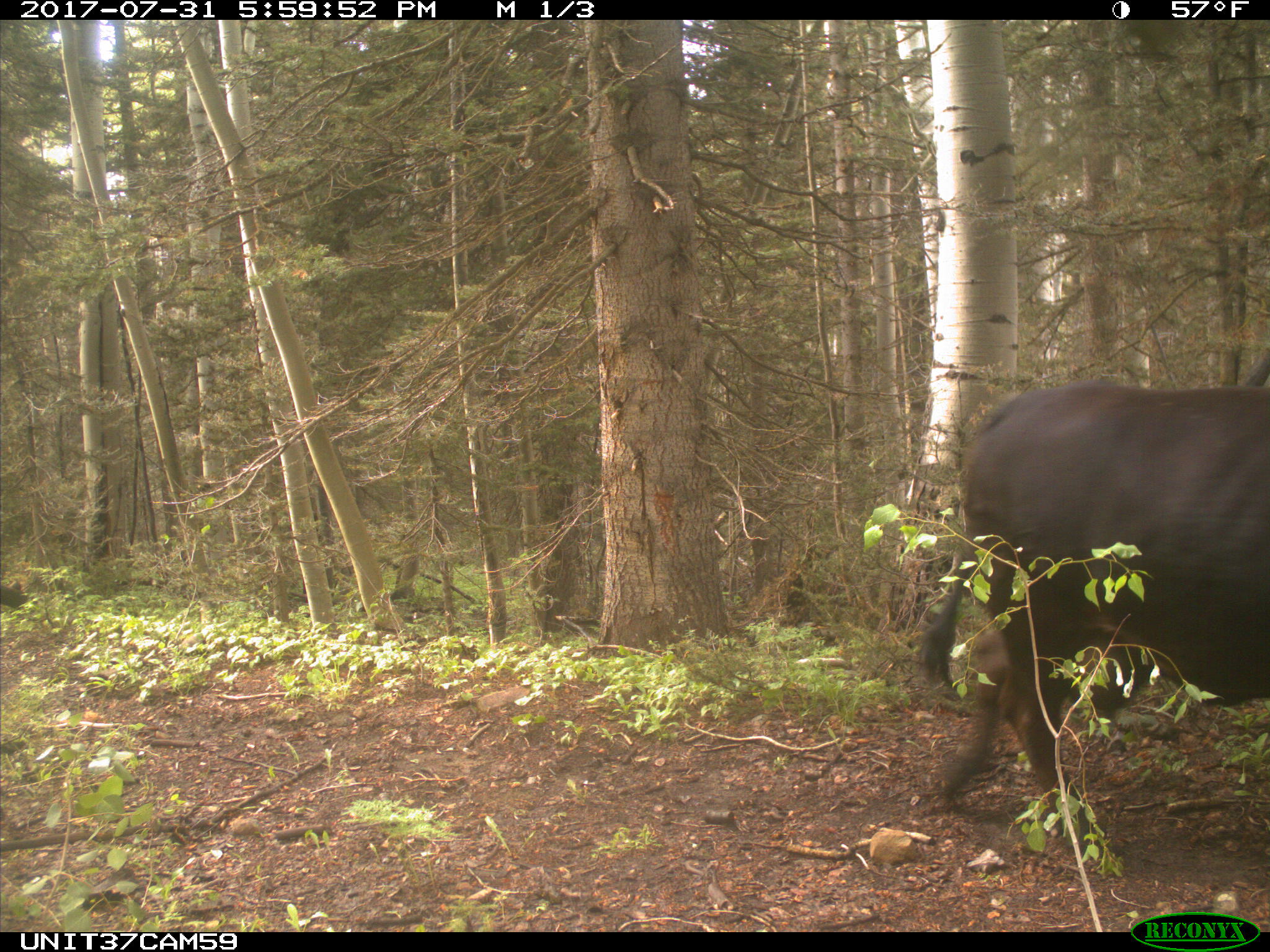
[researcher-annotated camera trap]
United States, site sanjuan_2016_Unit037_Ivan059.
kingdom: Animalia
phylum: Chordata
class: Mammalia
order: Artiodactyla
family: Bovidae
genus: Bos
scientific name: Bos taurus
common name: domestic cow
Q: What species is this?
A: Bos taurus (domestic cow).